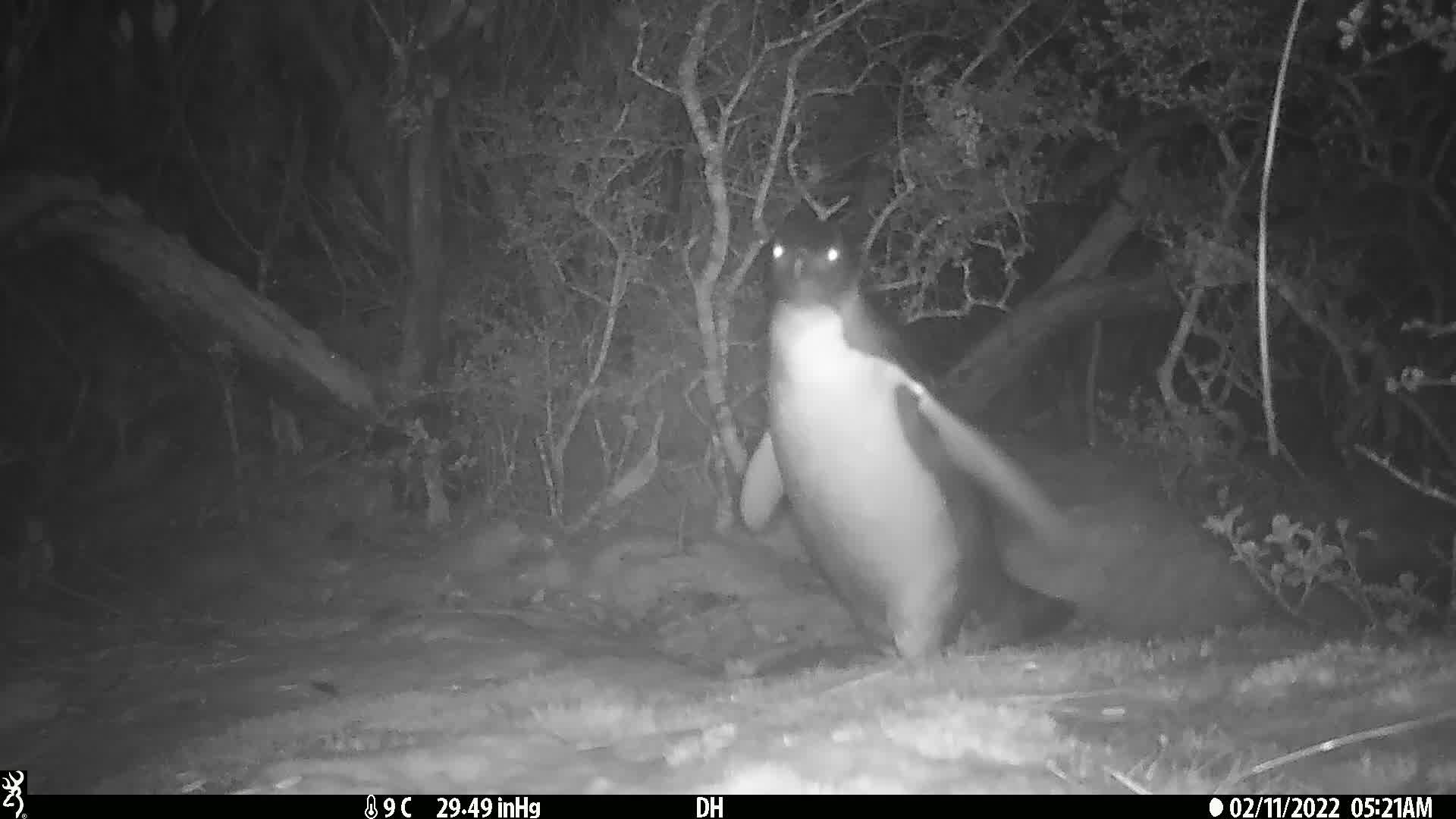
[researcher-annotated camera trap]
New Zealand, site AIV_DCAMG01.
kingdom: Animalia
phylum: Chordata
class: Aves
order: Sphenisciformes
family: Spheniscidae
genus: Megadyptes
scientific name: Megadyptes antipodes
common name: yellow-eyed penguin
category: yellow eyed penguin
Yellow eyed penguin (yellow-eyed penguin) (Megadyptes antipodes).